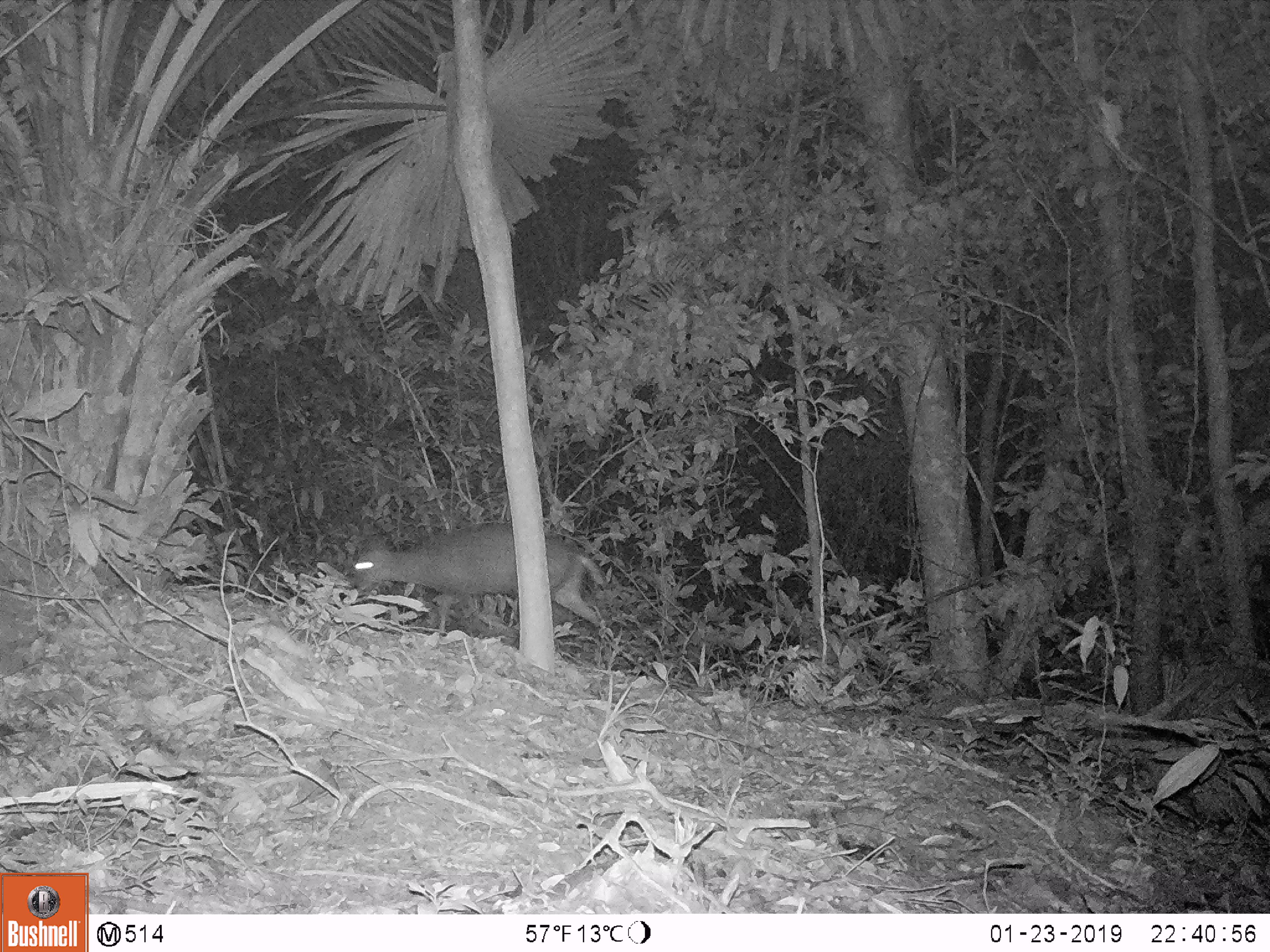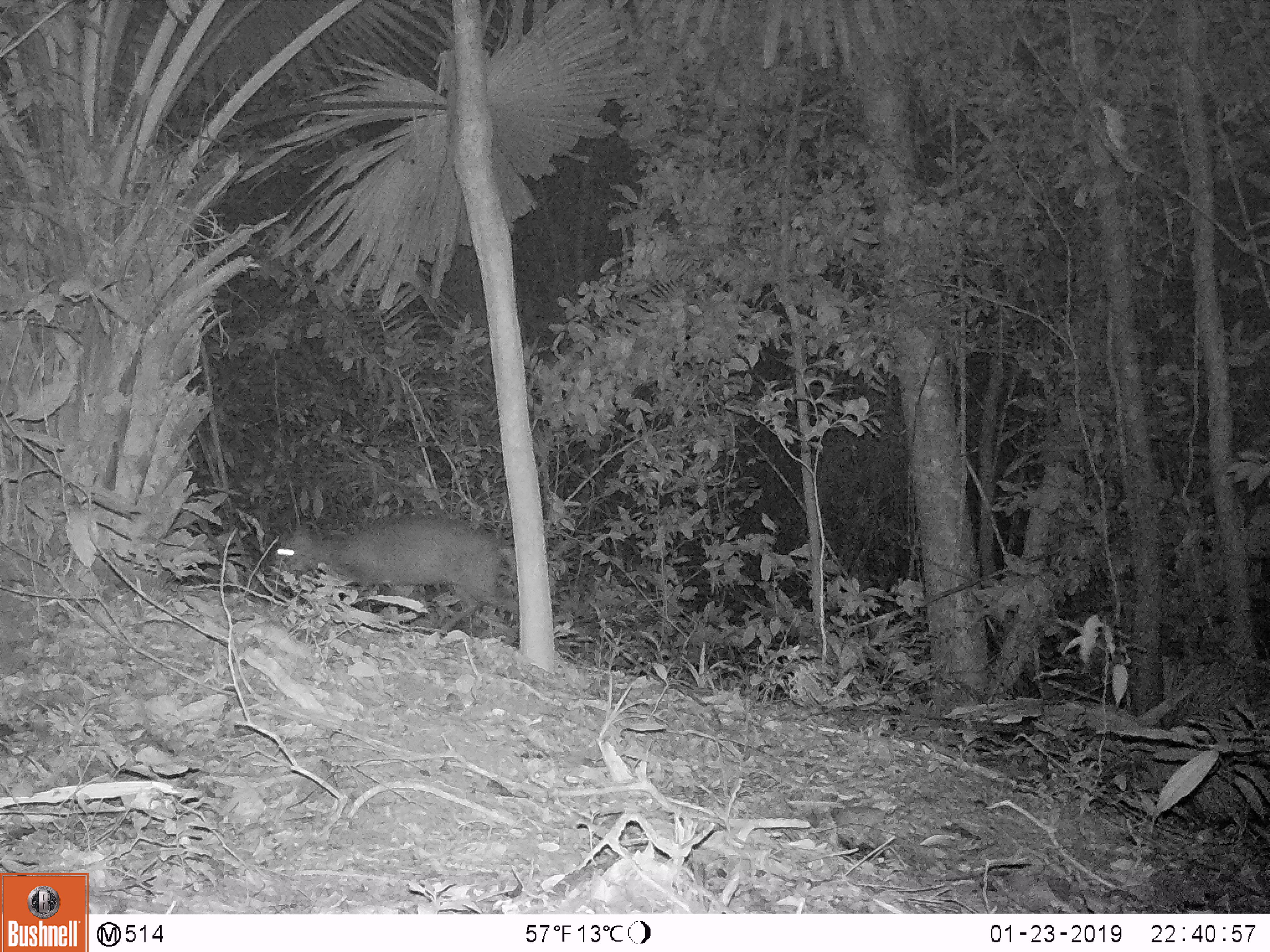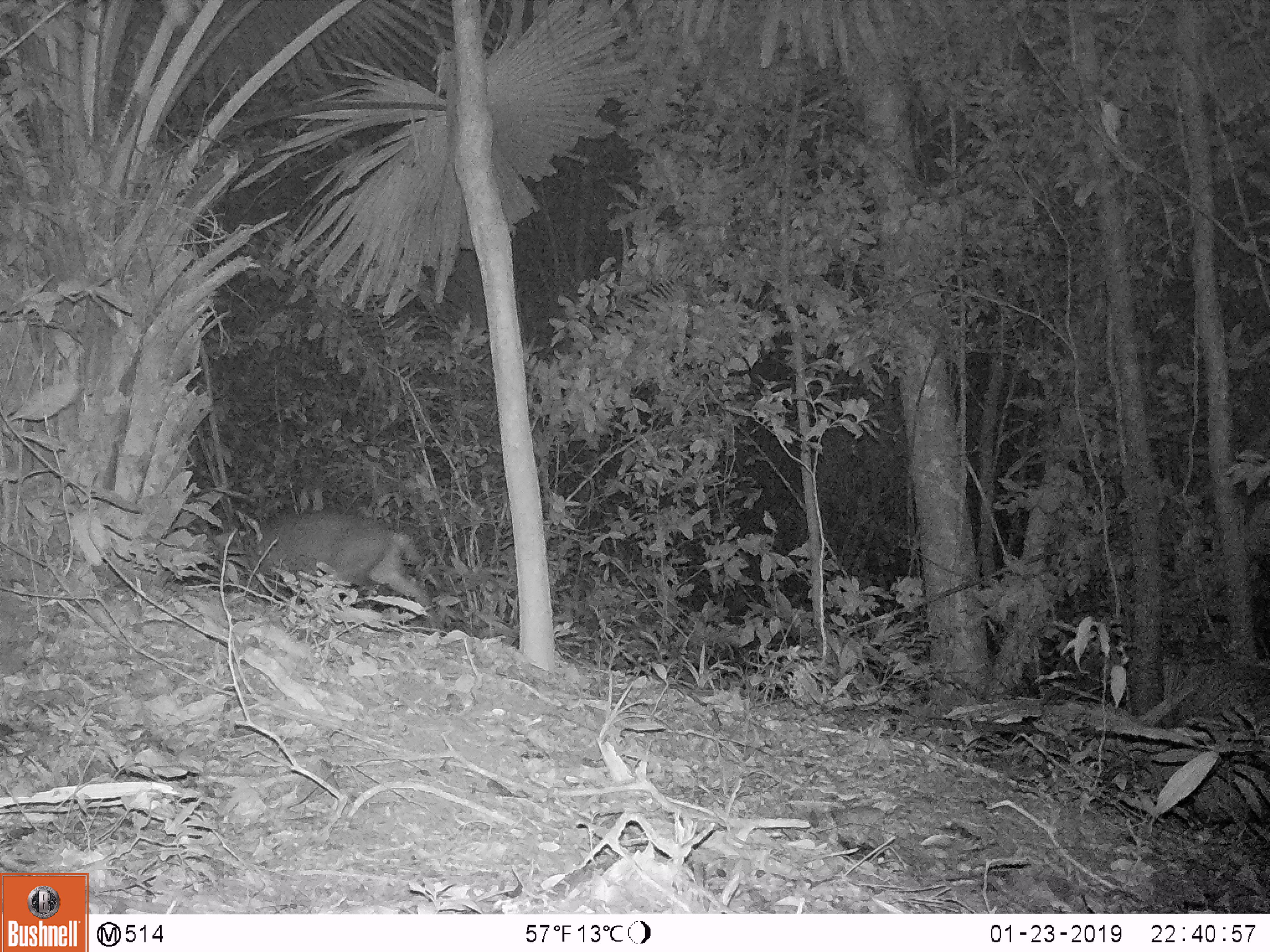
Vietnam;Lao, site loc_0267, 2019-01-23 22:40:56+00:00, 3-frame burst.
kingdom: Animalia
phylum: Chordata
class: Mammalia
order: Artiodactyla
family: Cervidae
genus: Muntiacus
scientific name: Muntiacus rooseveltorum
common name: roosevelt's muntjac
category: roosevelts muntjac group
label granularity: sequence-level